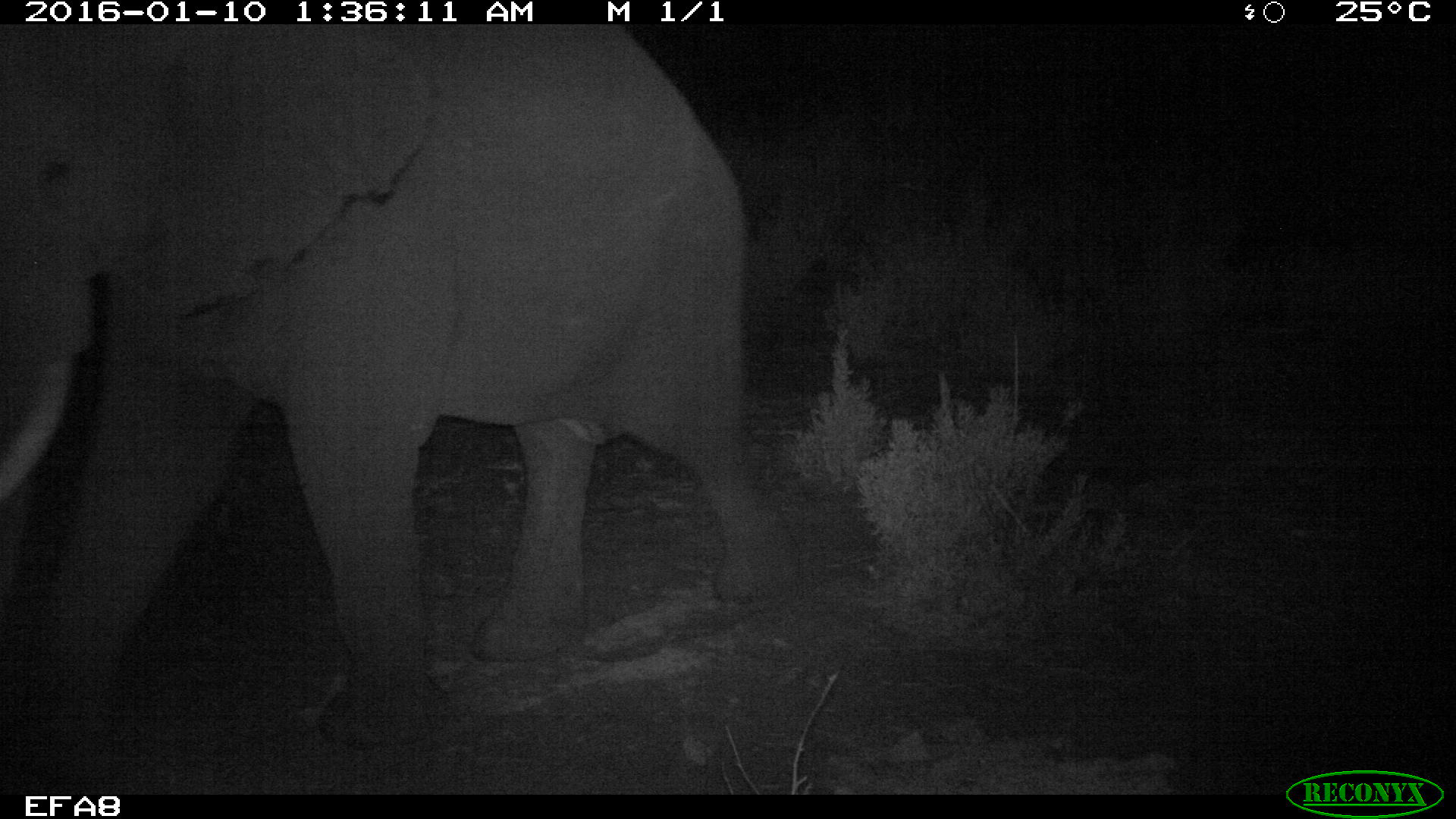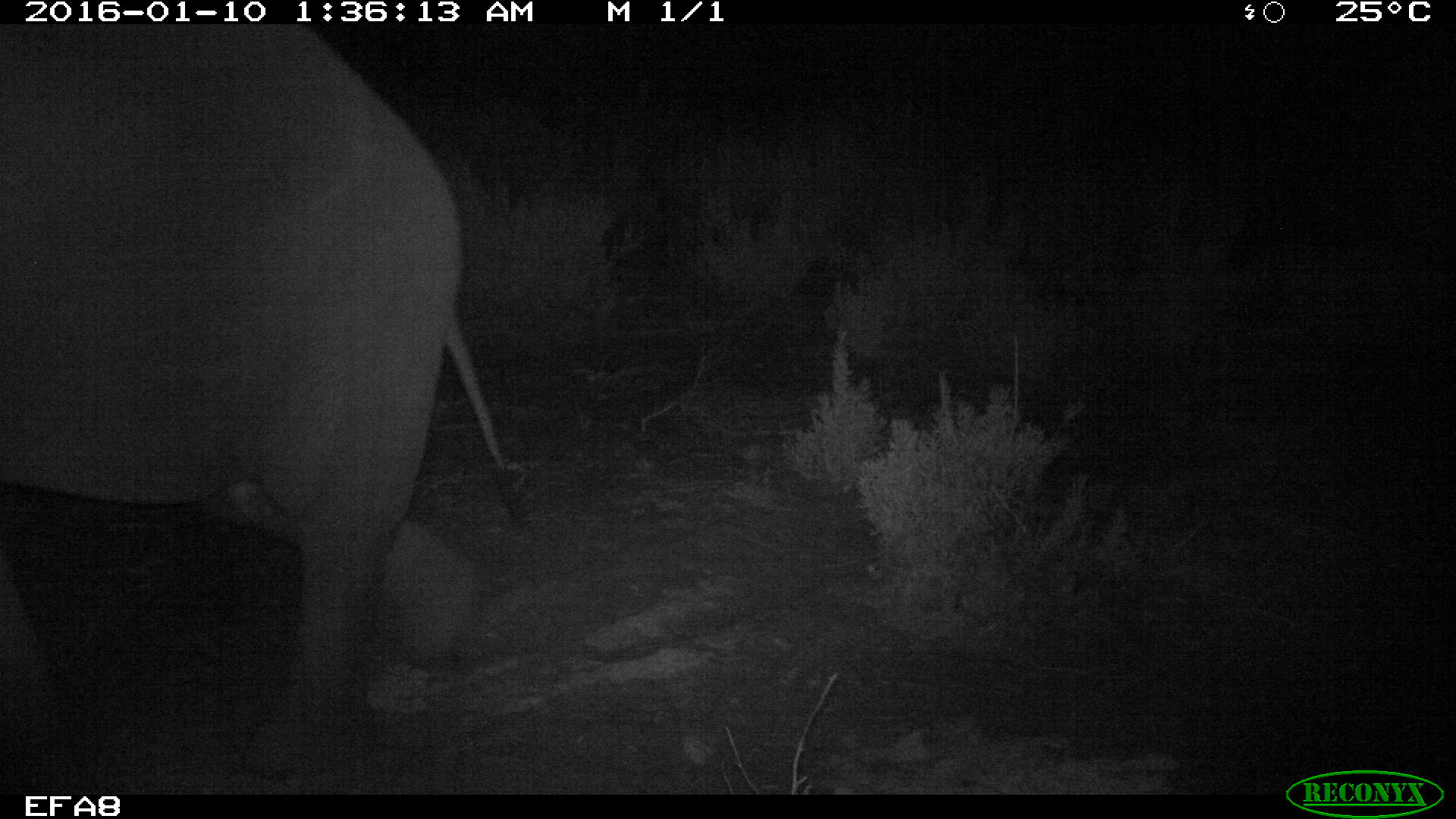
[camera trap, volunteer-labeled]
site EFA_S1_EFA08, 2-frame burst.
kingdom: Animalia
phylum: Chordata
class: Mammalia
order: Proboscidea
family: Elephantidae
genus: Loxodonta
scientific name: Loxodonta africana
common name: african bush elephant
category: elephant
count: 1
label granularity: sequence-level